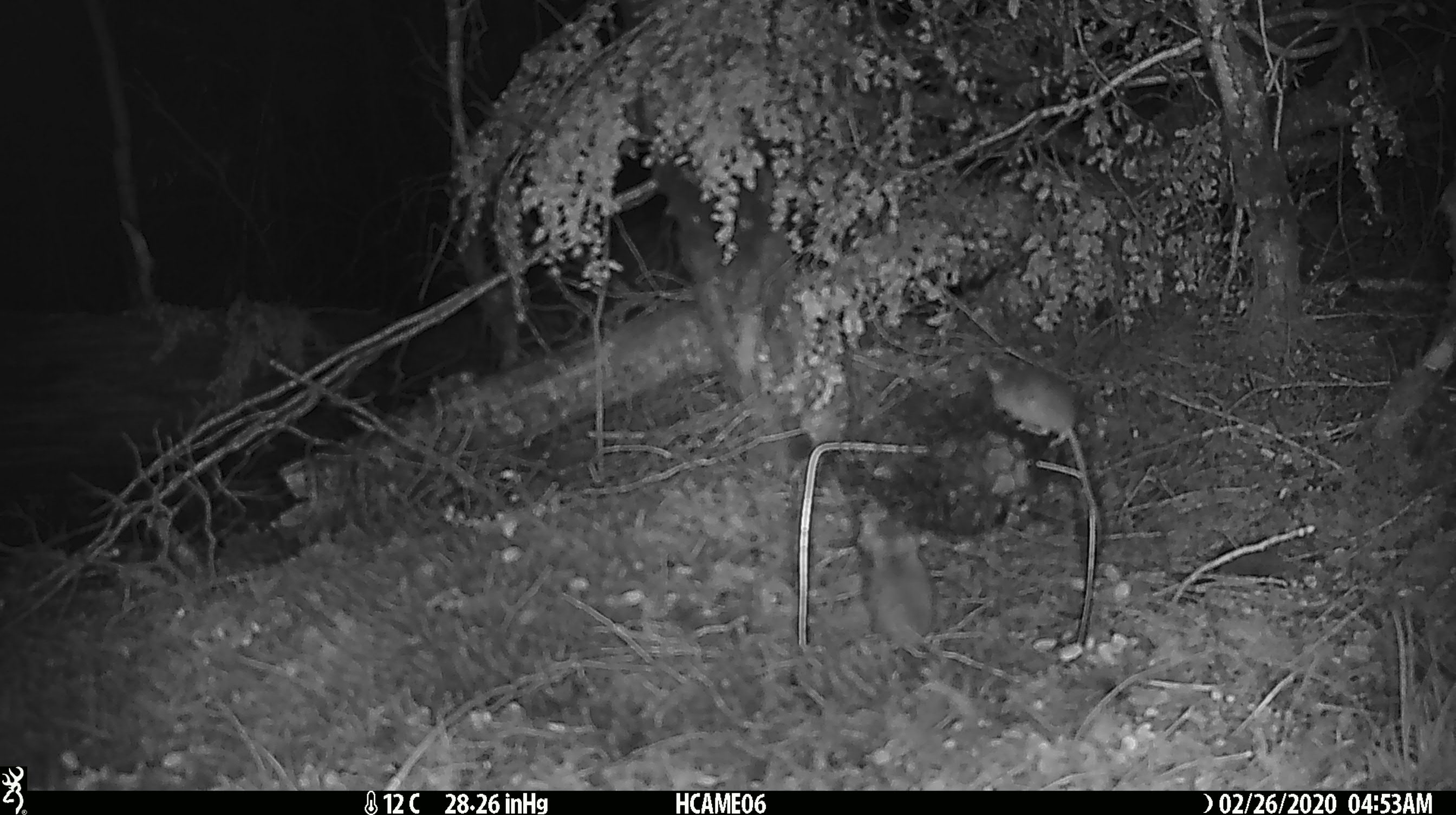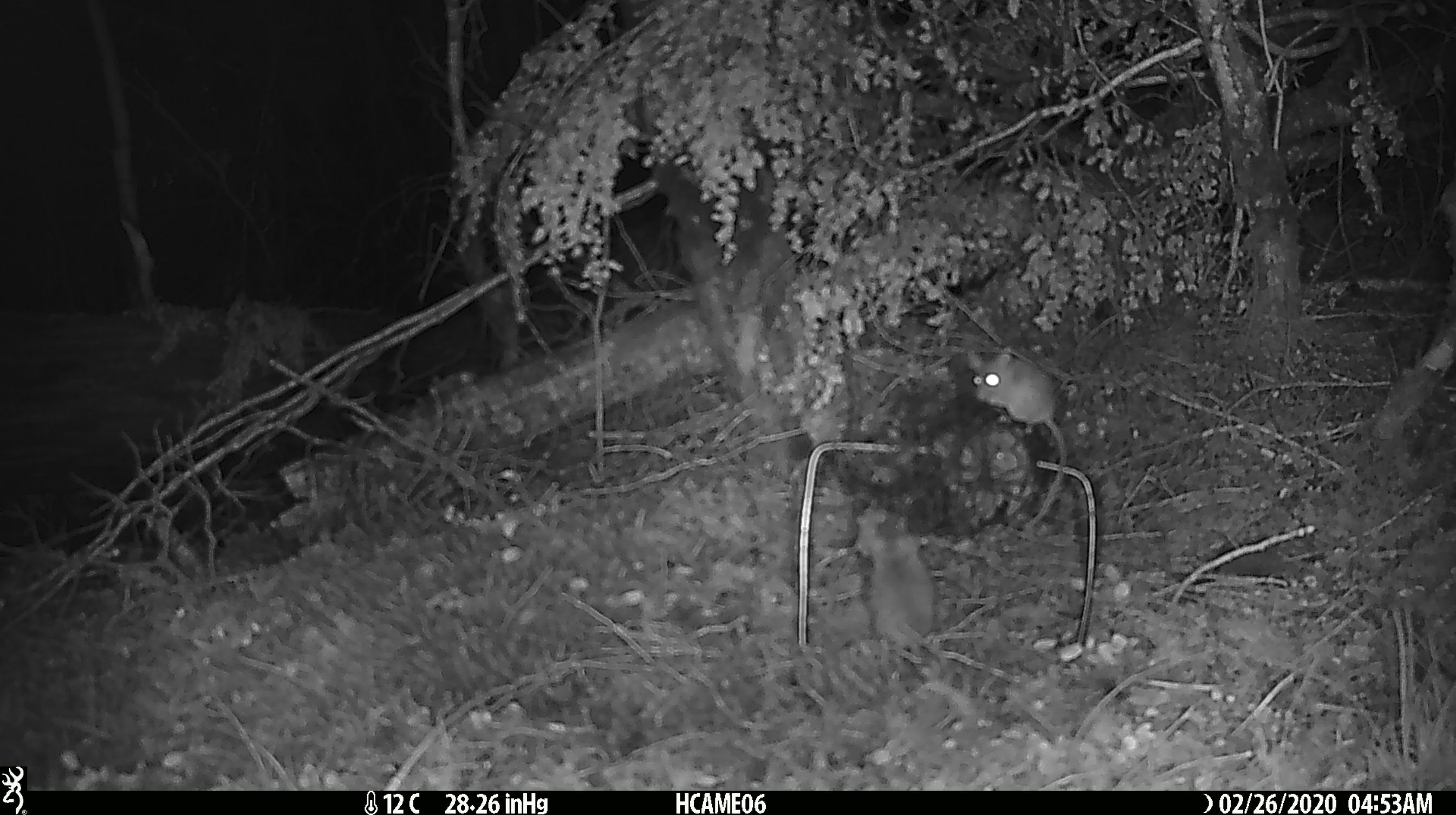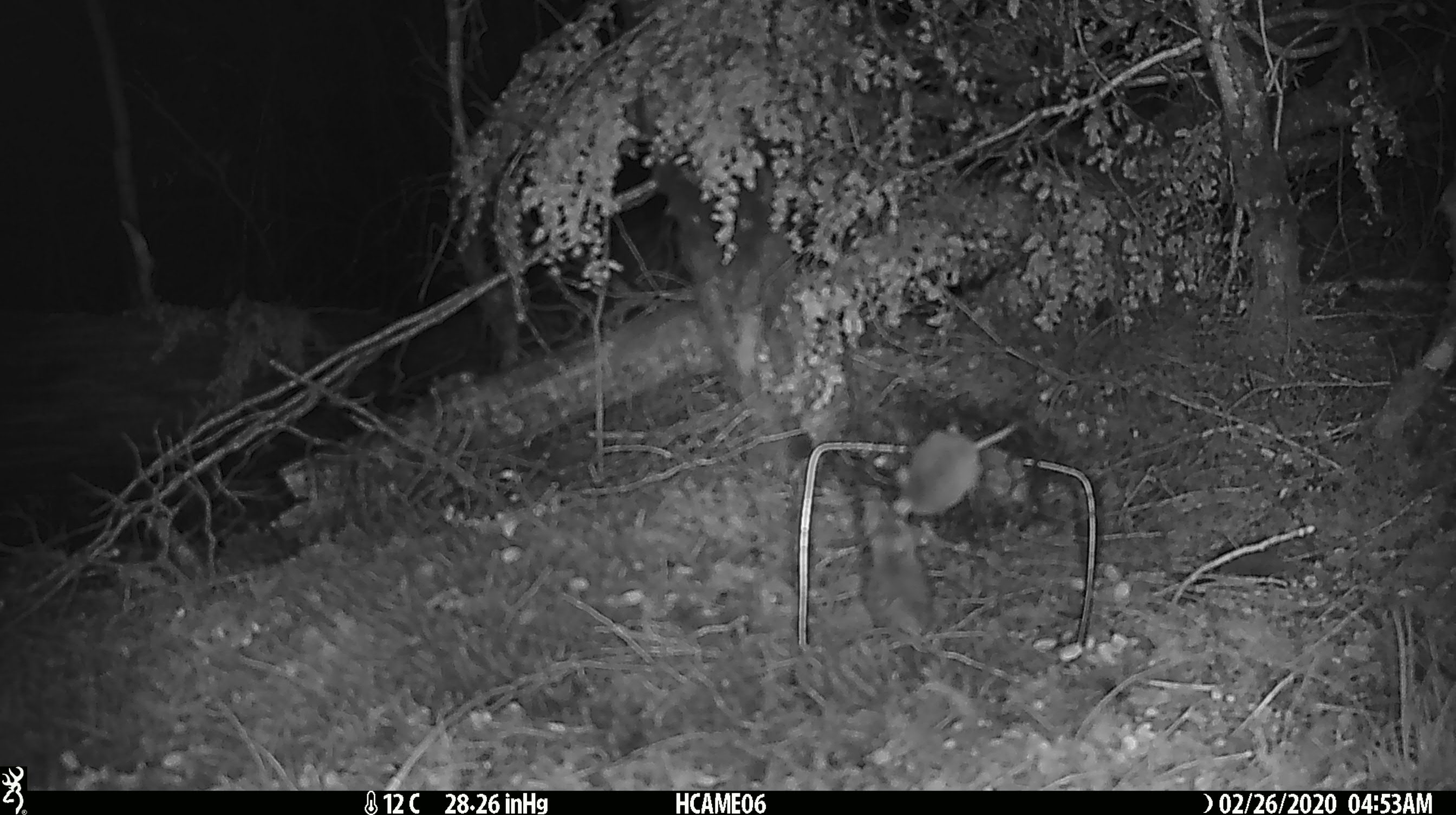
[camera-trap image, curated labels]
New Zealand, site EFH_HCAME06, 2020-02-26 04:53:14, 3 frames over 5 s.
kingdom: Animalia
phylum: Chordata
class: Mammalia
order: Rodentia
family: Muridae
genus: Mus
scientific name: Mus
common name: mouse